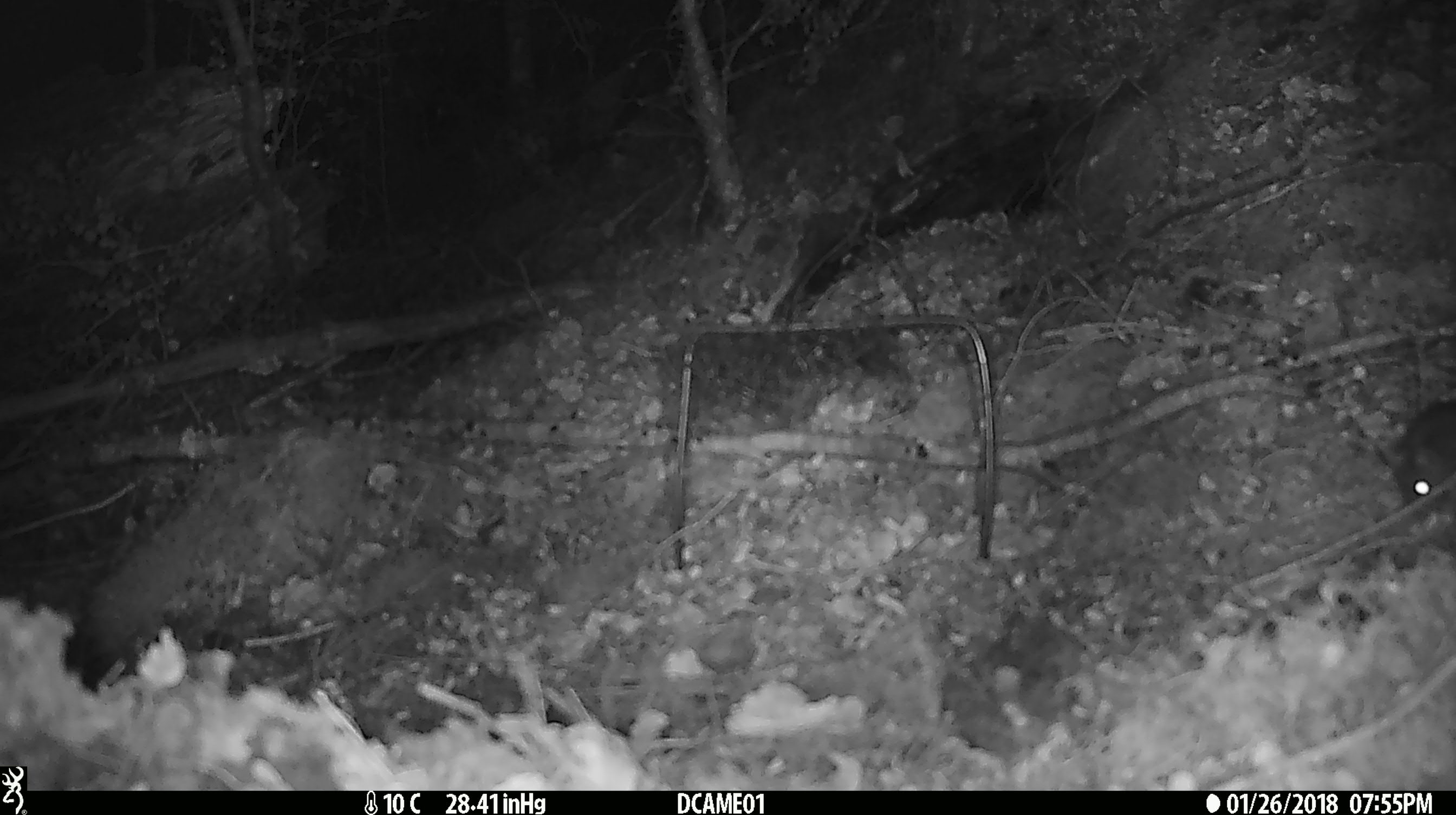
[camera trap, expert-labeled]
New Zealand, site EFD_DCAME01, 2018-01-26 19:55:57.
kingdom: Animalia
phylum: Chordata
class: Mammalia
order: Rodentia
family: Muridae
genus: Mus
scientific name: Mus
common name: mouse